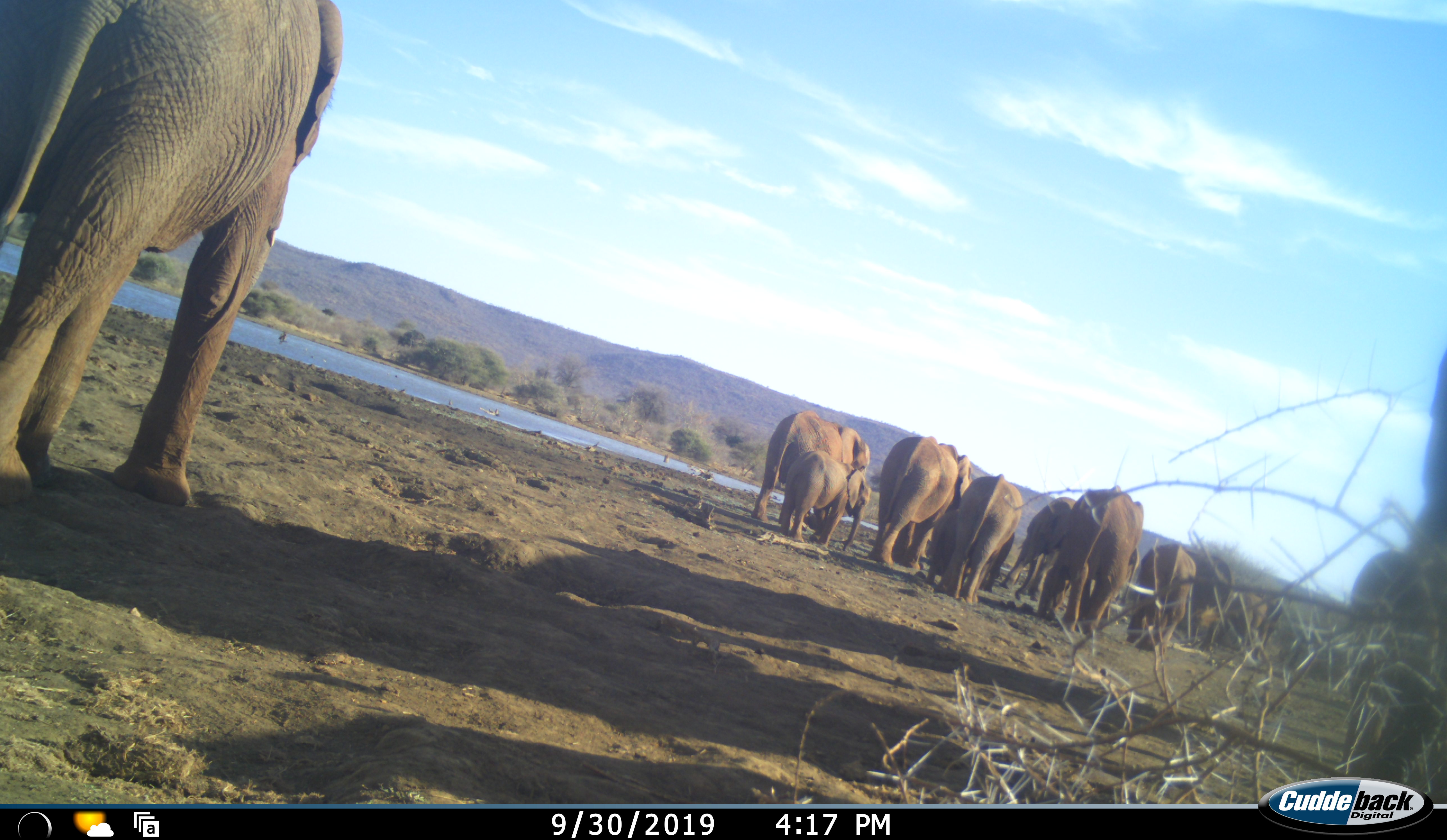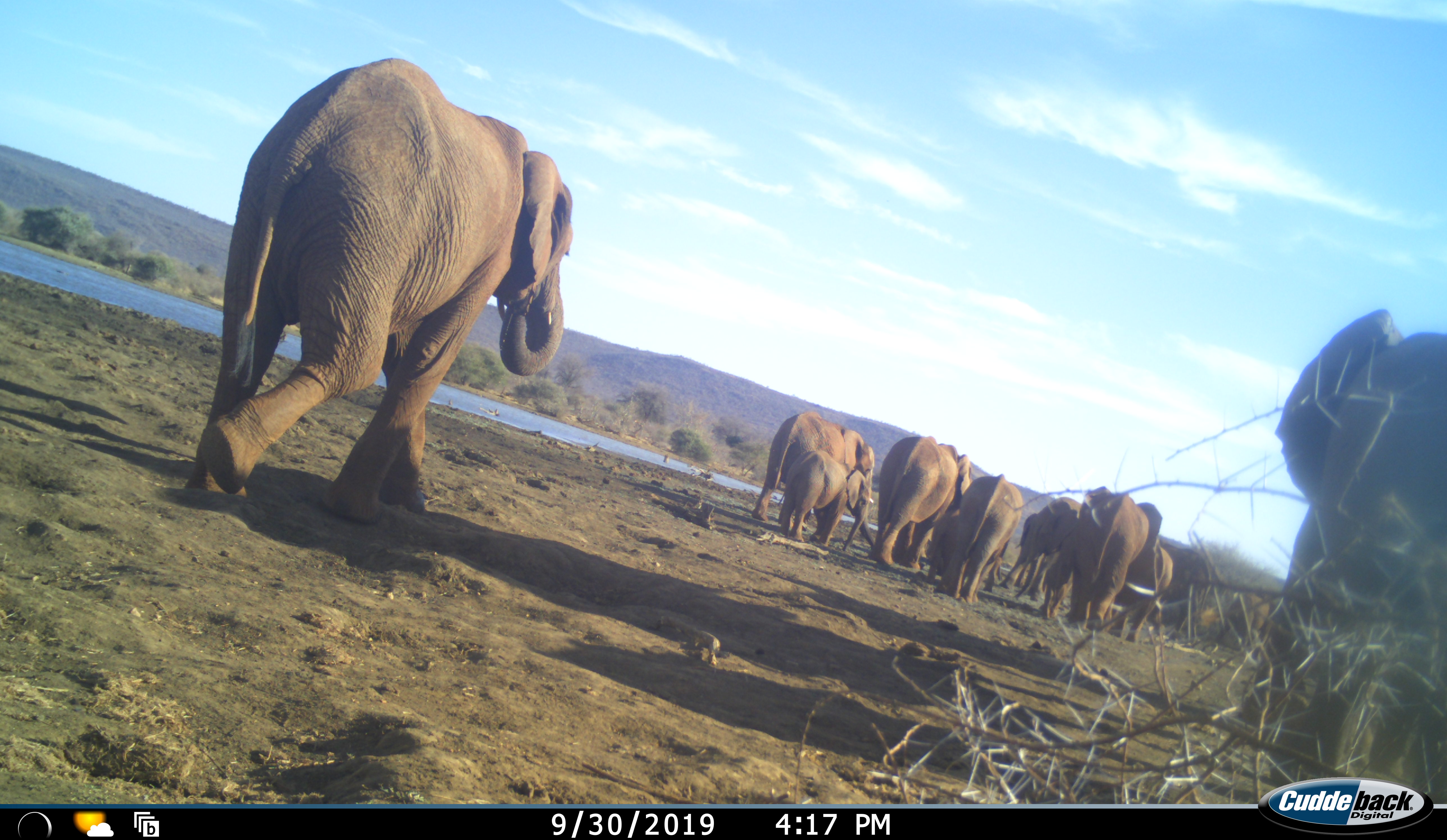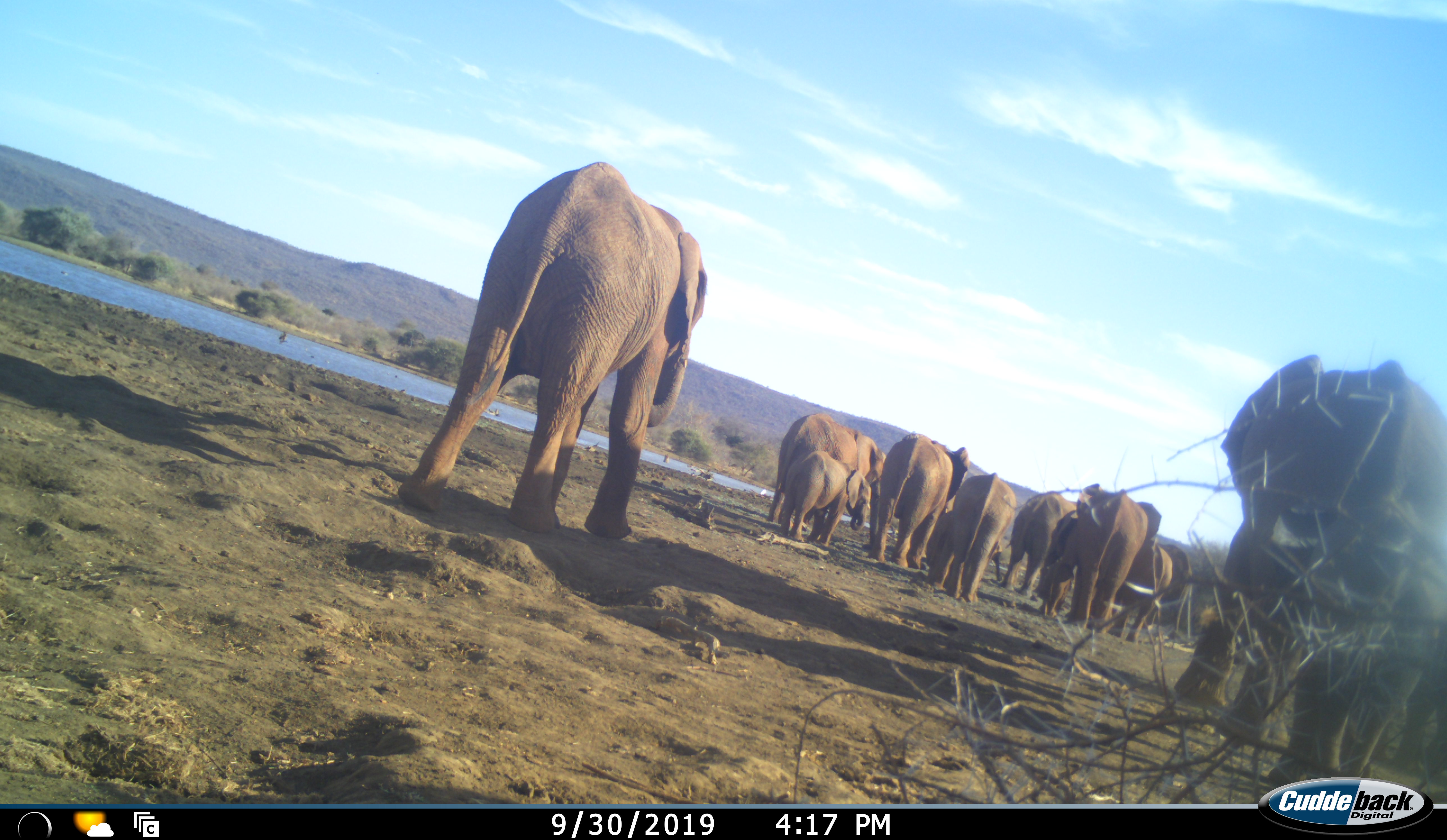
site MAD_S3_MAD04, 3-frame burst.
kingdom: Animalia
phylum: Chordata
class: Mammalia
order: Proboscidea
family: Elephantidae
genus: Loxodonta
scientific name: Loxodonta africana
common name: african bush elephant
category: elephant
Elephant (african bush elephant) (Loxodonta africana), count 11-50. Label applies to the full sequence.